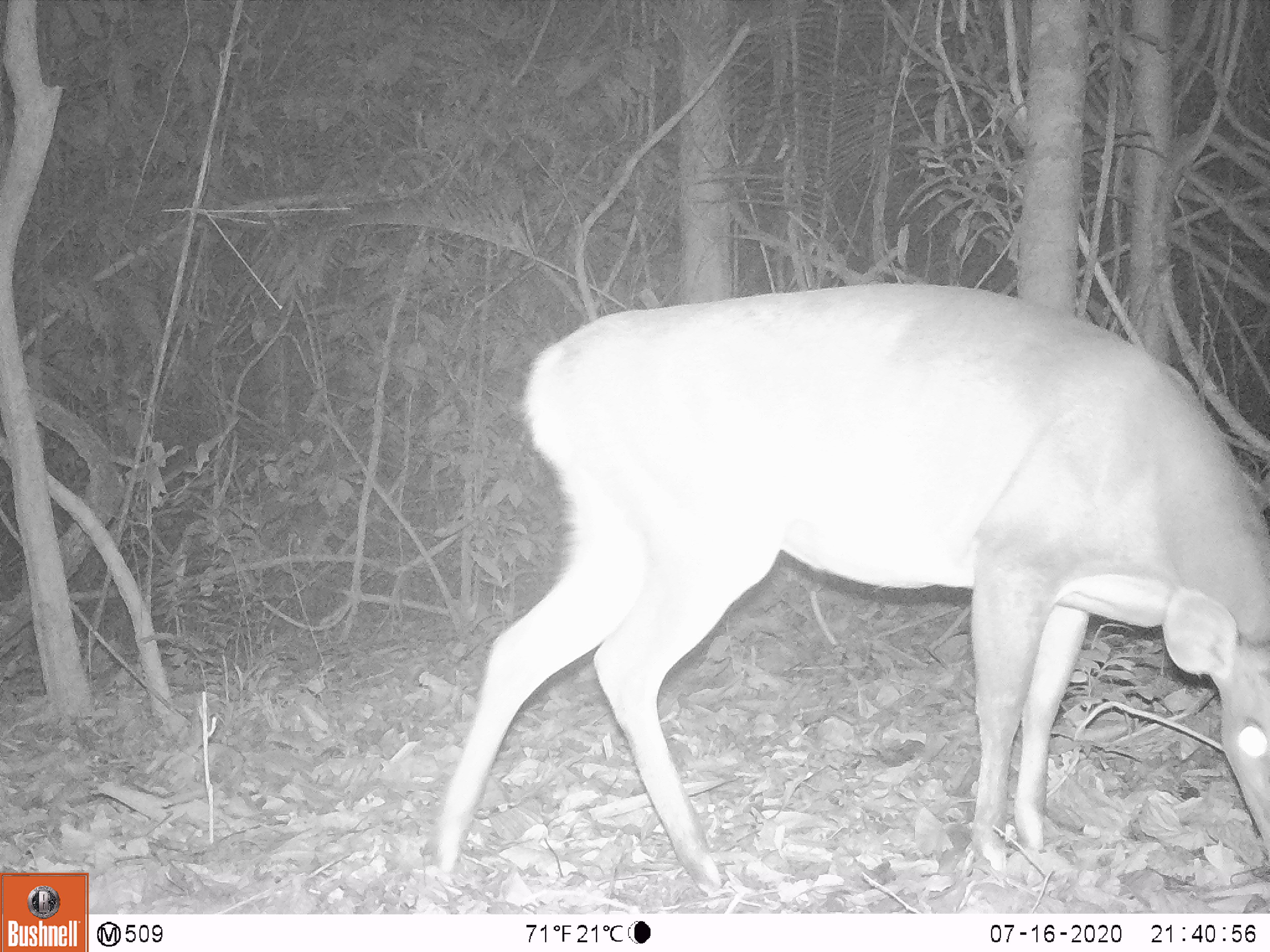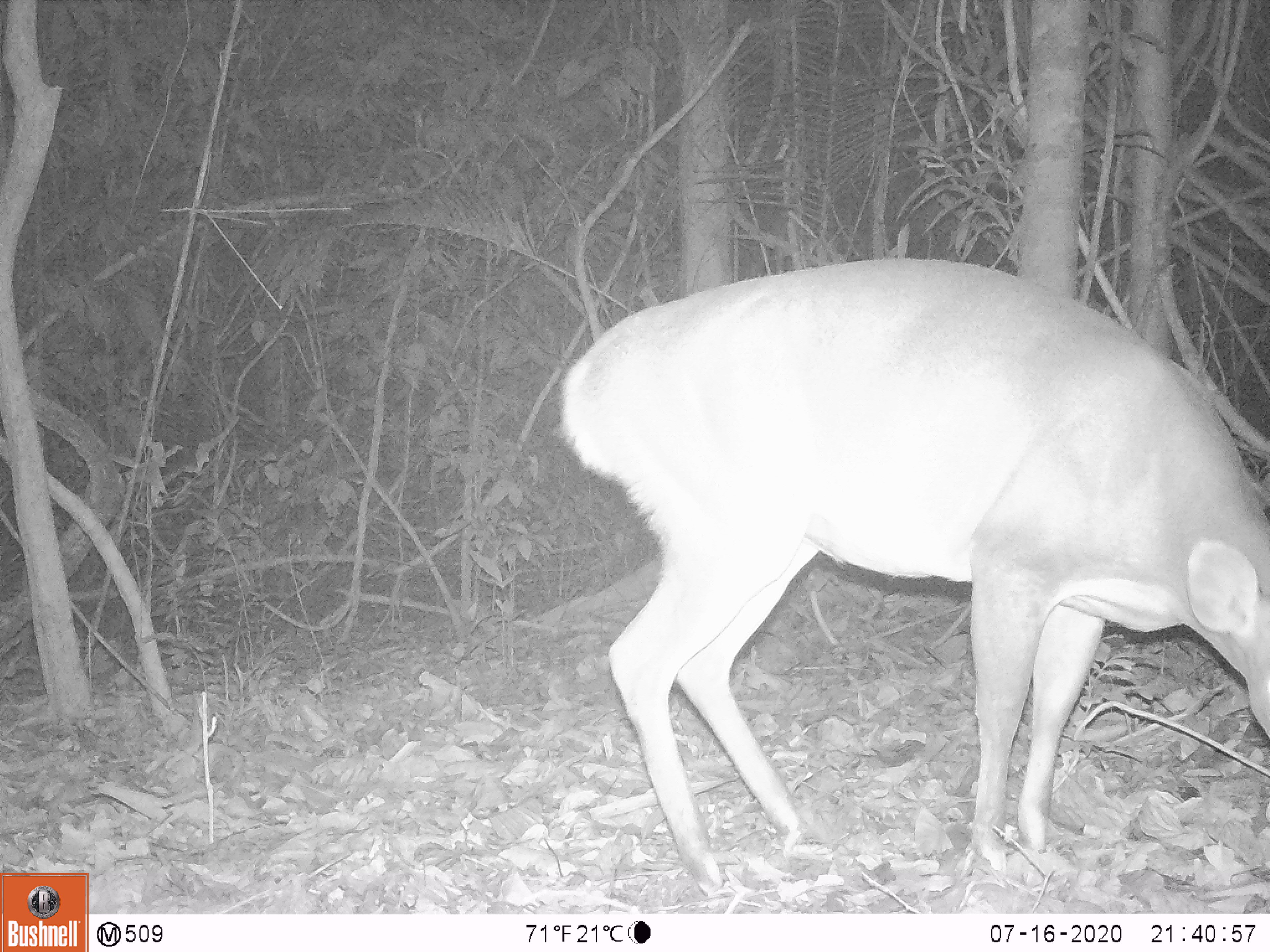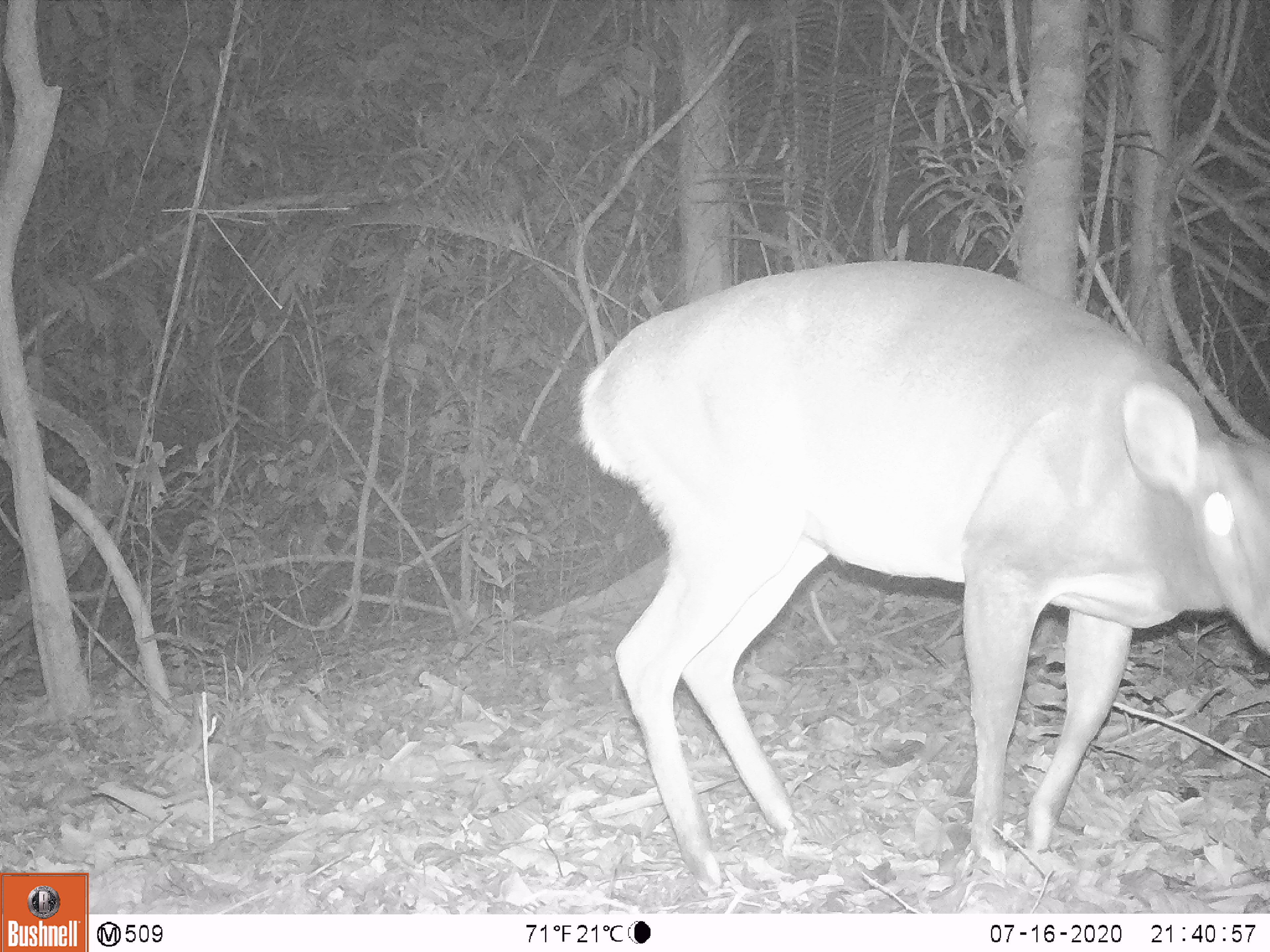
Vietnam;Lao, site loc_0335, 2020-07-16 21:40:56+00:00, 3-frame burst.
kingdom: Animalia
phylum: Chordata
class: Mammalia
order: Artiodactyla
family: Cervidae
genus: Muntiacus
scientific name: Muntiacus vuquangensis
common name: large-antlered muntjac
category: large antlered muntjac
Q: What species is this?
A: Large antlered muntjac (large-antlered muntjac) (Muntiacus vuquangensis).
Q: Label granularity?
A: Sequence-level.